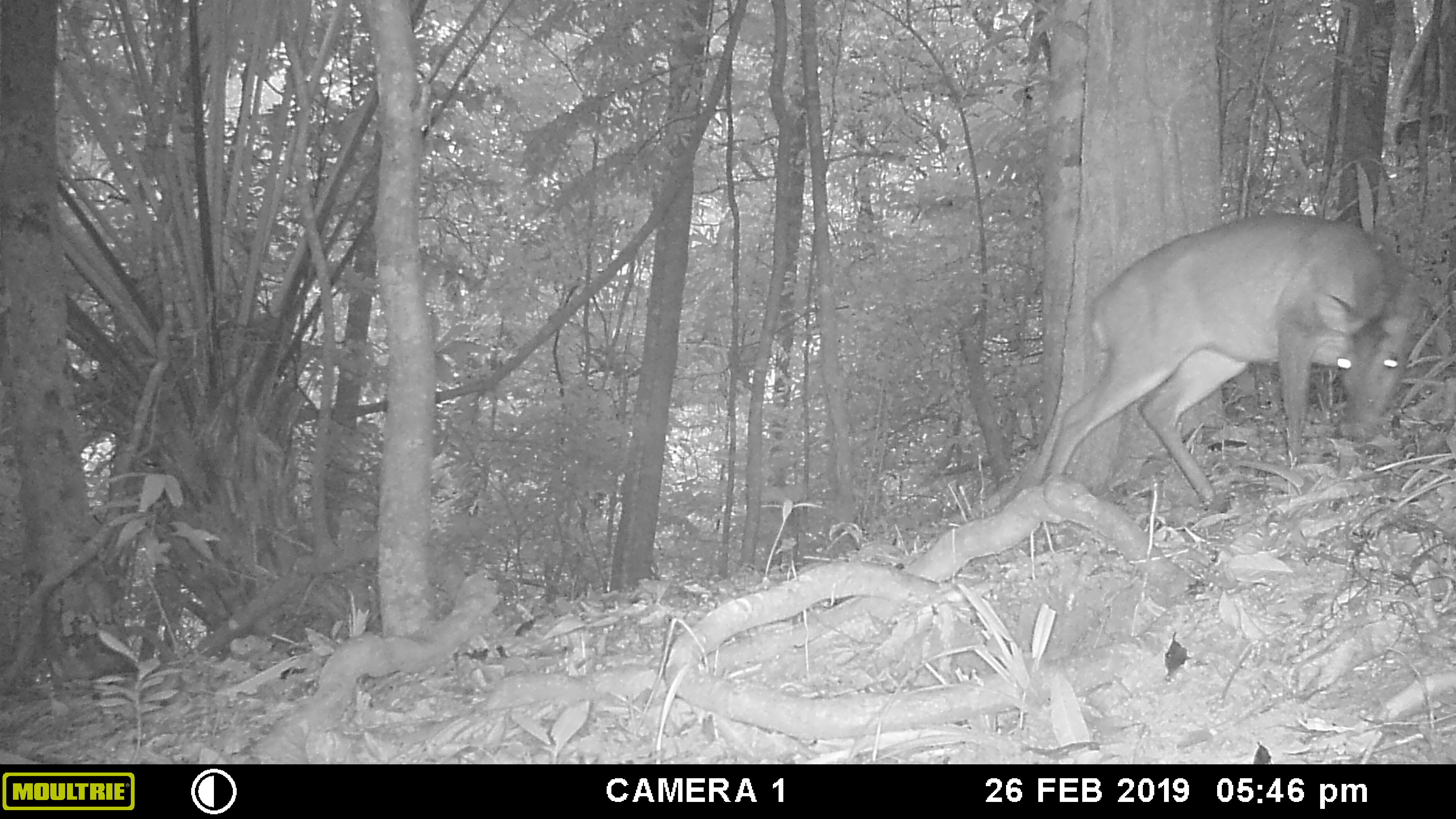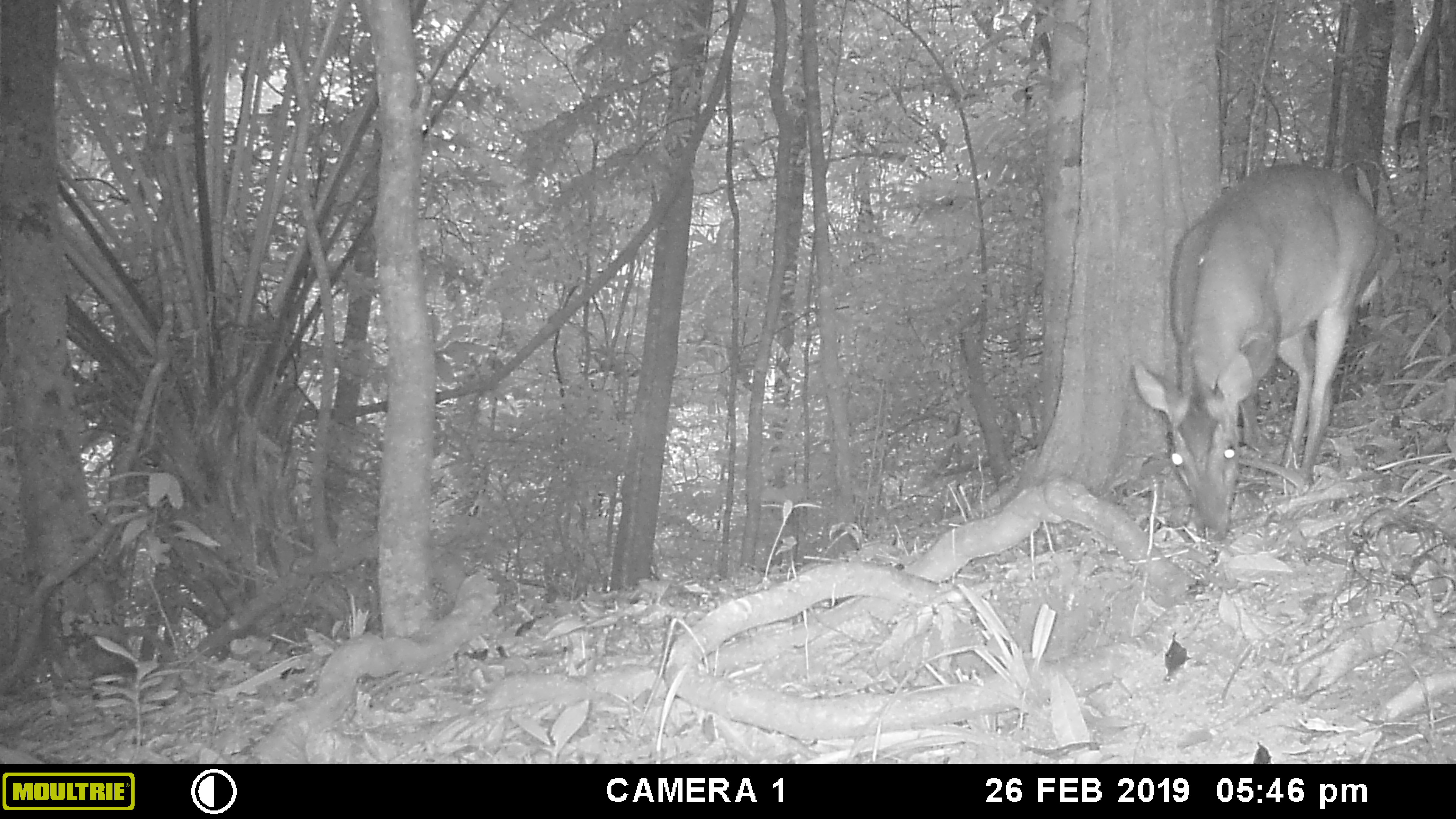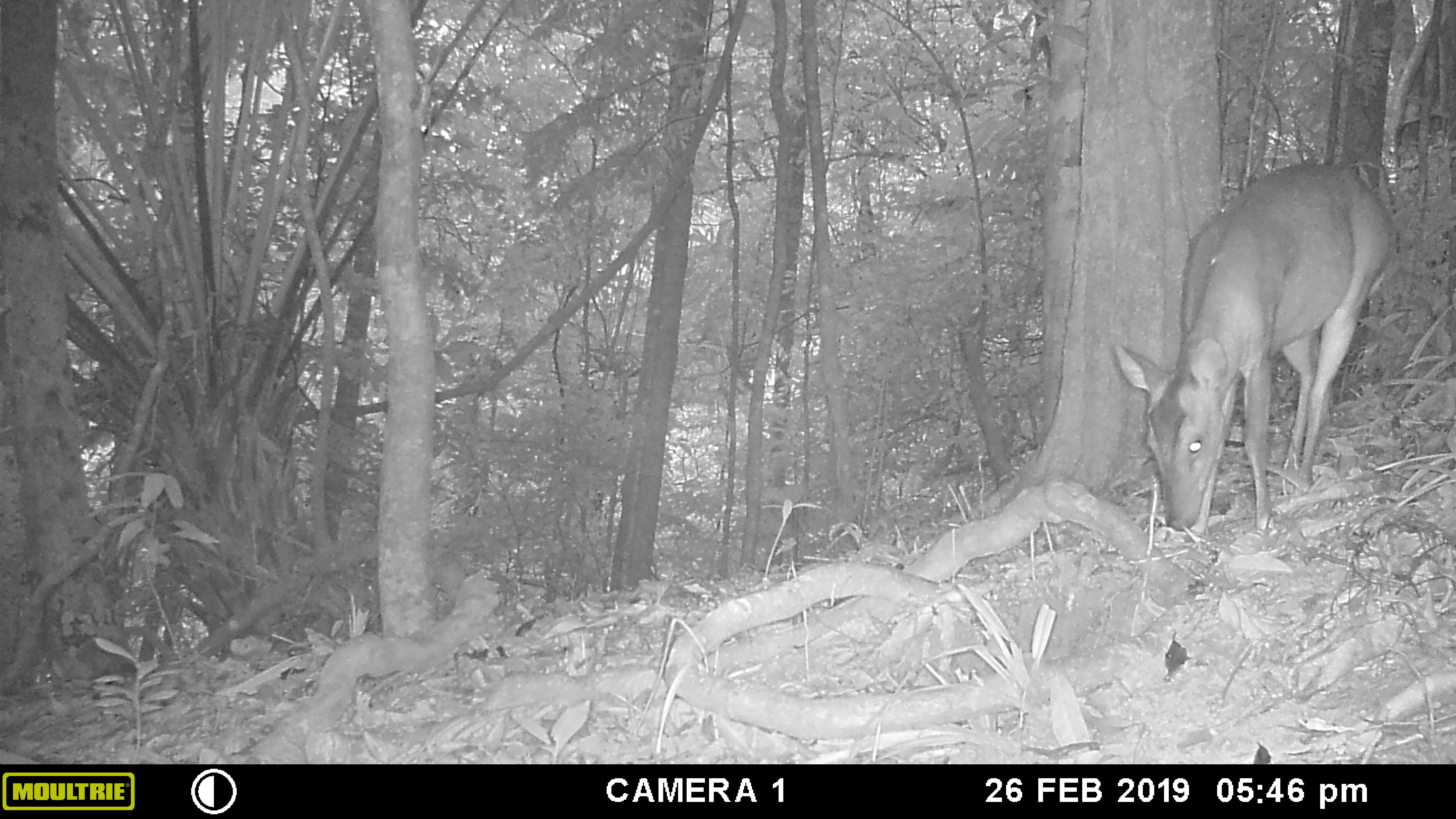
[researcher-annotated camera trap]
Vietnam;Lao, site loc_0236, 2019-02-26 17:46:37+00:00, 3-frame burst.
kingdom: Animalia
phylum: Chordata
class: Mammalia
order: Artiodactyla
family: Cervidae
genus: Muntiacus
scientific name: Muntiacus vuquangensis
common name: large-antlered muntjac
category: large antlered muntjac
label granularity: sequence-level